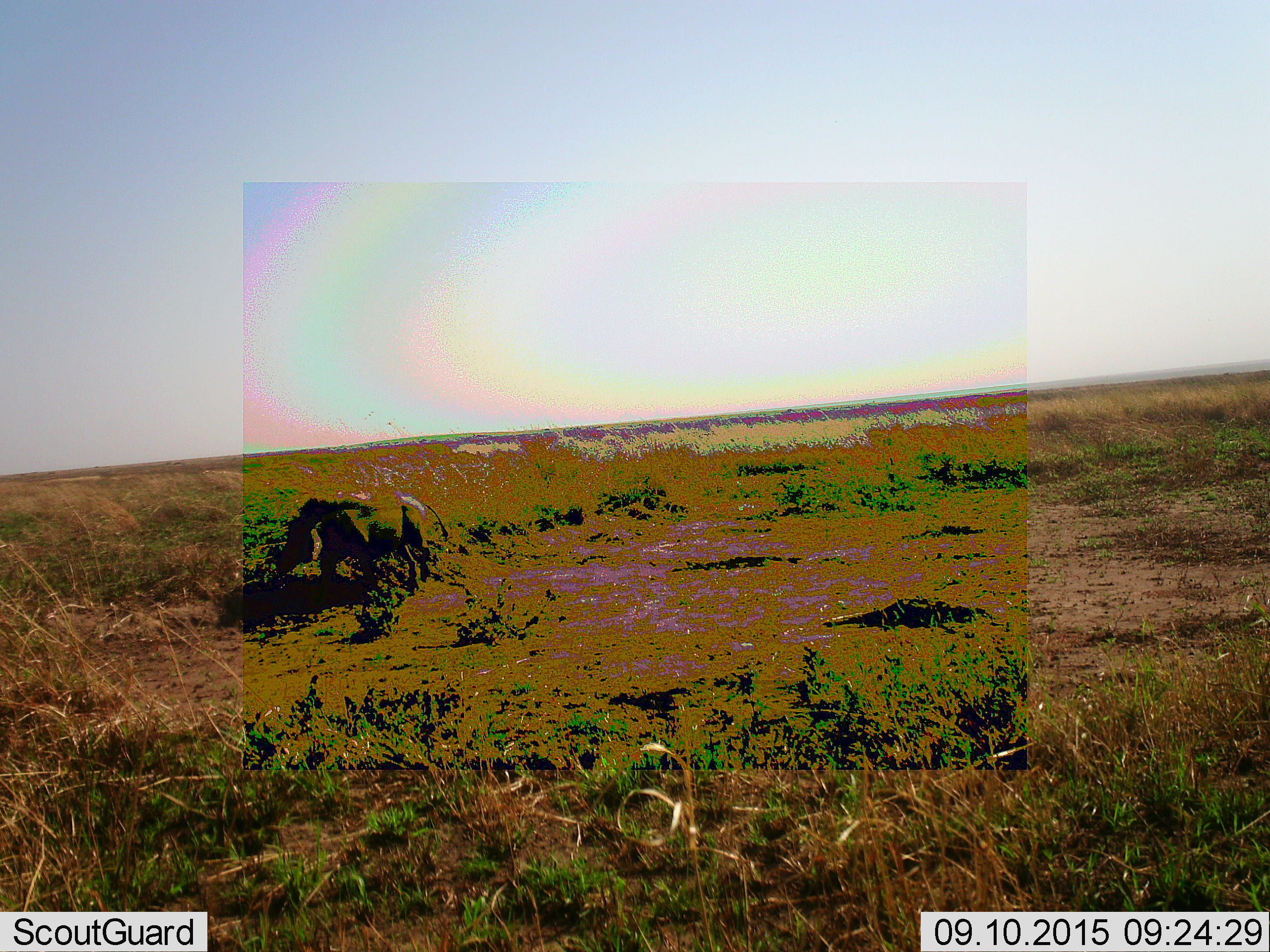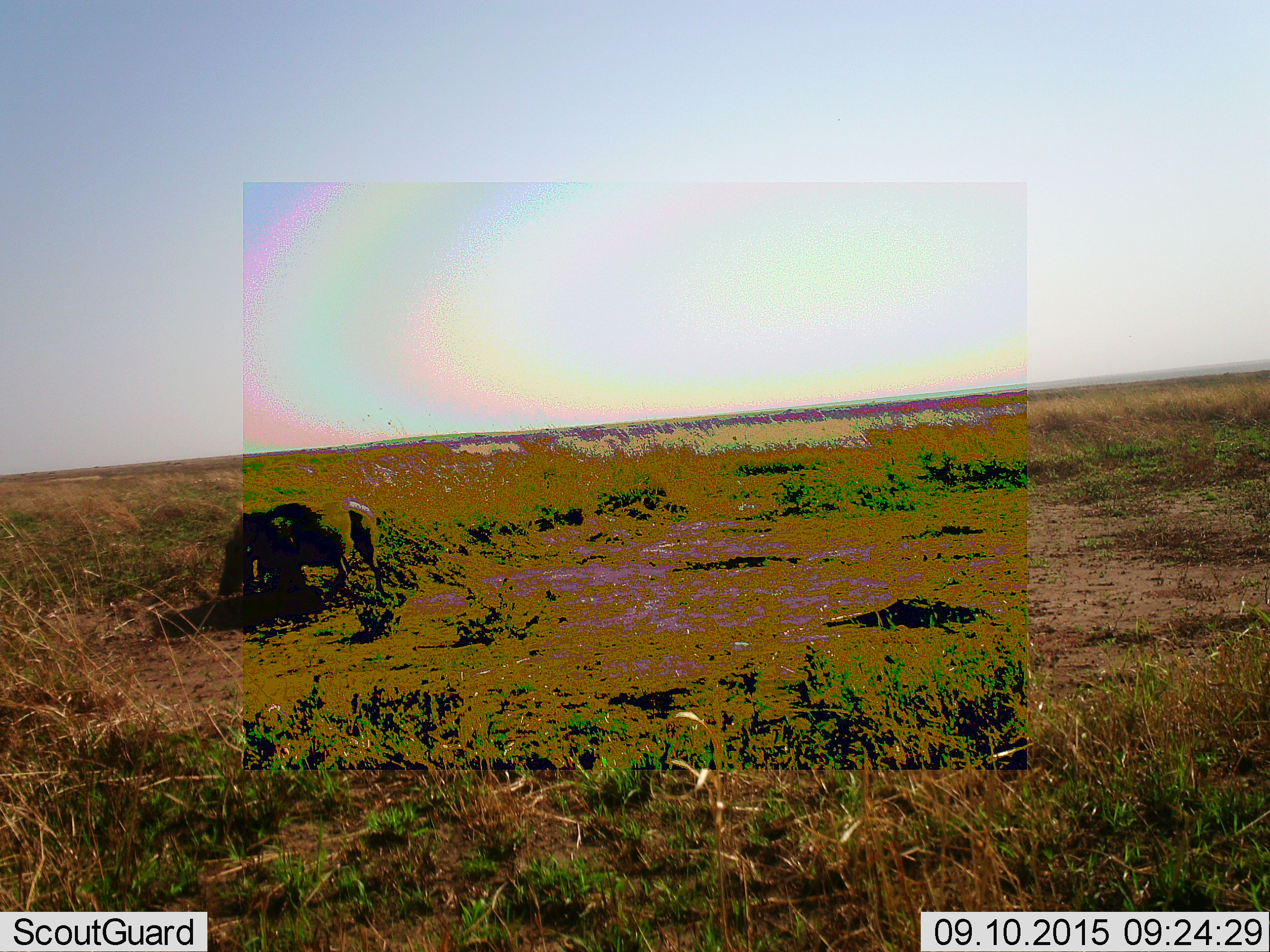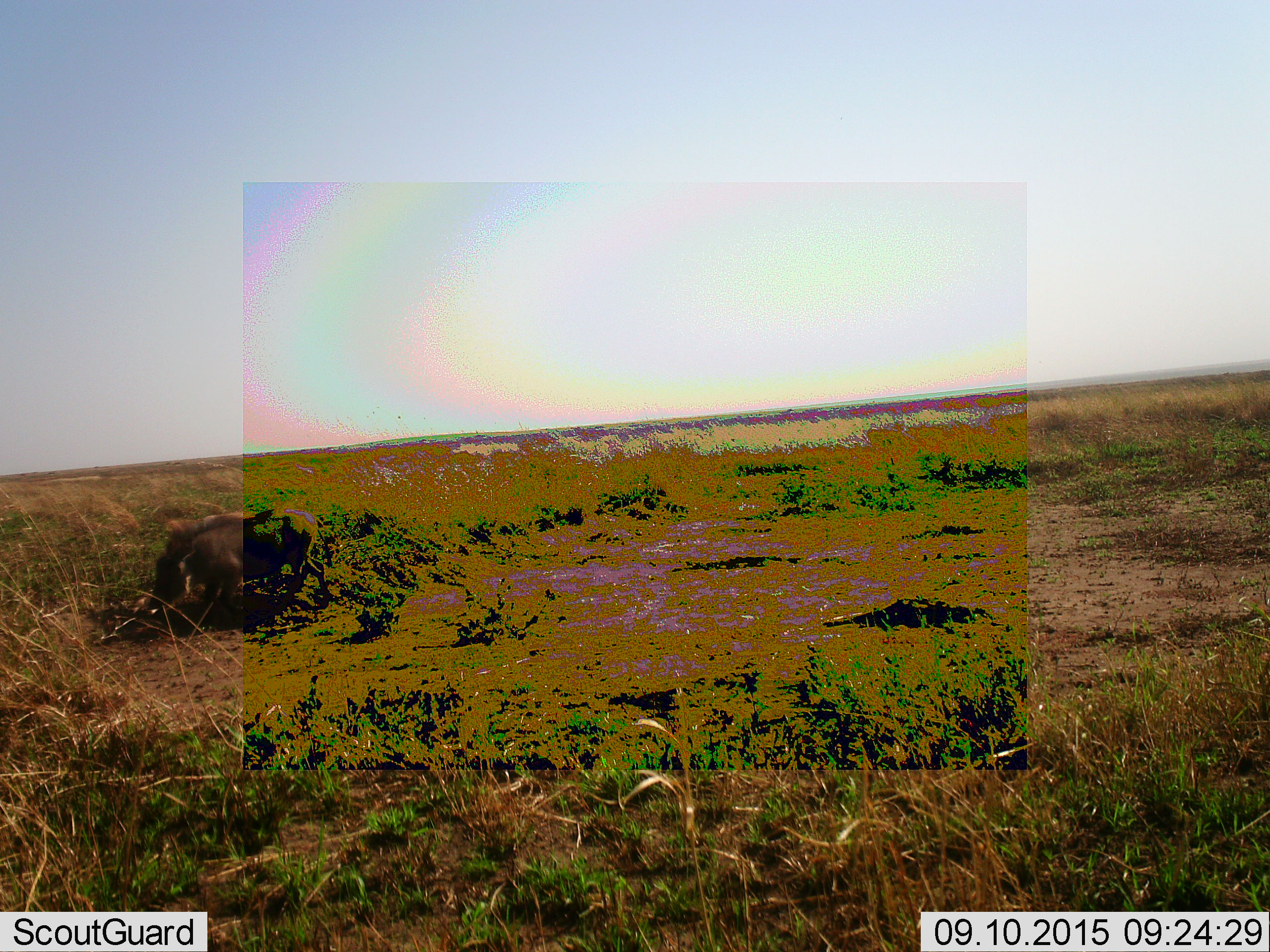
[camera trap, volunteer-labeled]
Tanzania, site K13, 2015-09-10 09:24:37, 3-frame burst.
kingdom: Animalia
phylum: Chordata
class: Mammalia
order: Artiodactyla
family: Suidae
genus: Phacochoerus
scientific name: Phacochoerus africanus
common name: warthog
Warthog (Phacochoerus africanus), count 1. Behavior (volunteer vote fractions): standing 0%, resting 0%, moving 100%, interacting 0%. Young present (vote fraction): 0%. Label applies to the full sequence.